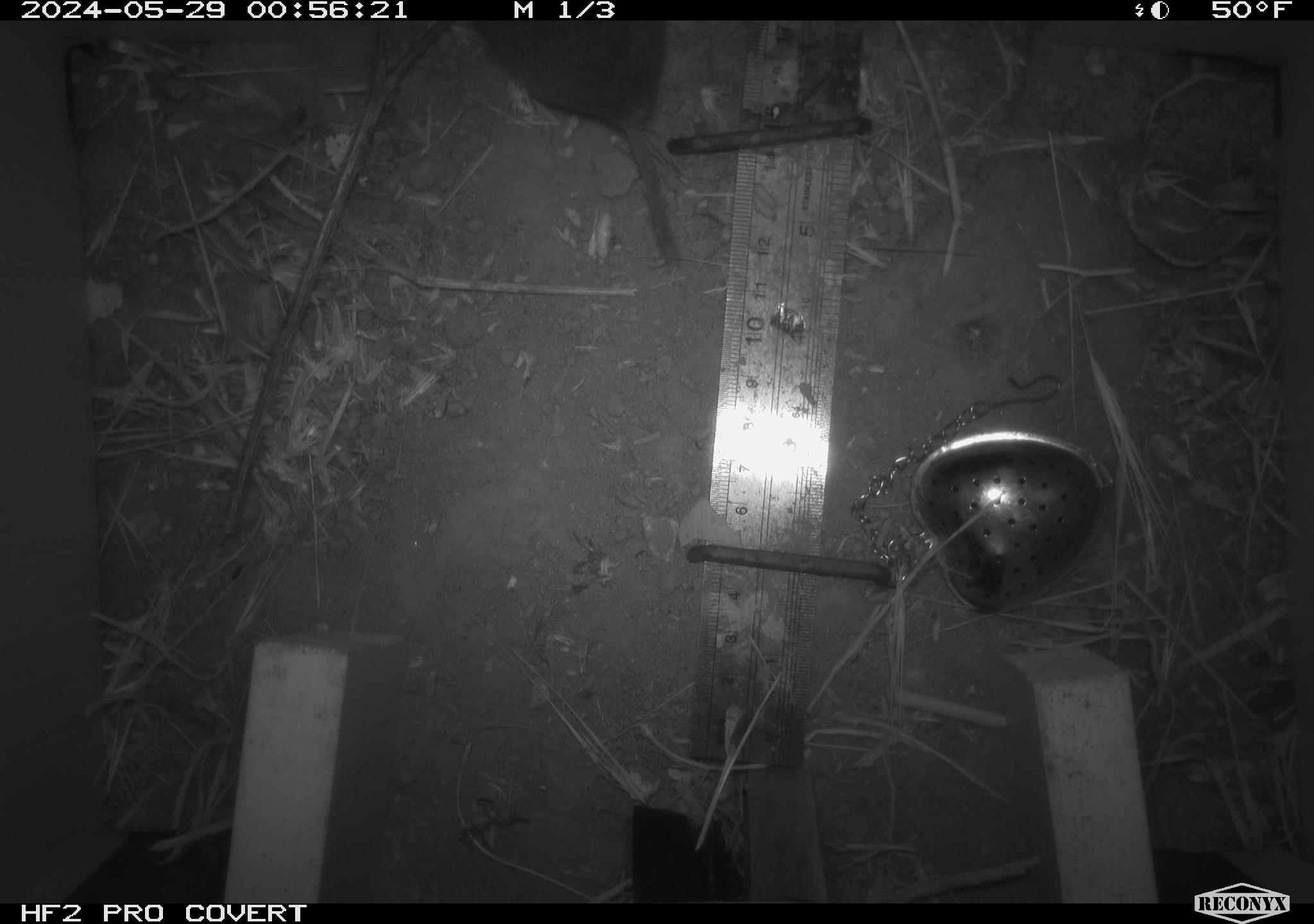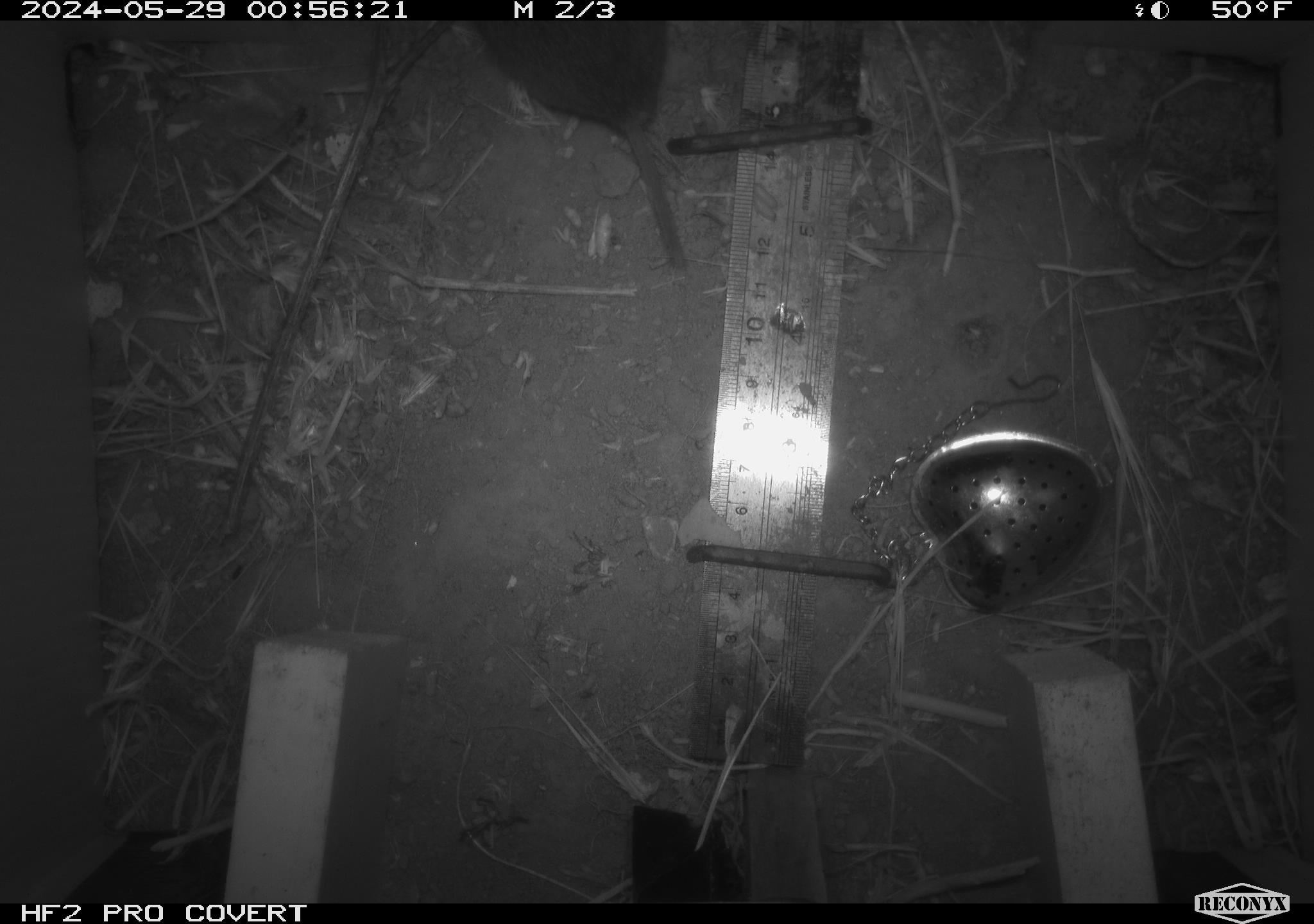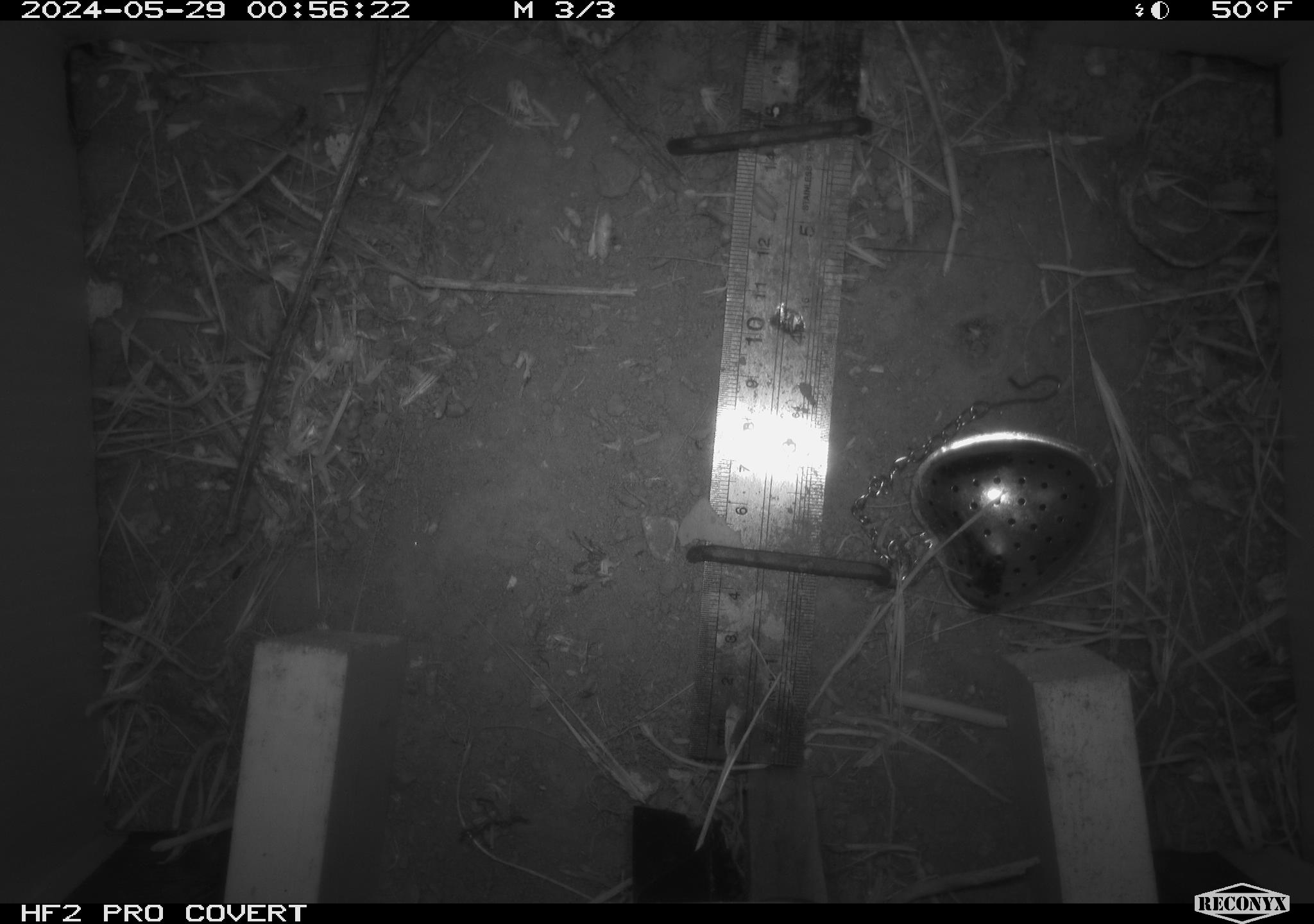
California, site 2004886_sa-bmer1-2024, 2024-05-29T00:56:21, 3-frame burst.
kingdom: Animalia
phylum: Chordata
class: Mammalia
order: Rodentia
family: Cricetidae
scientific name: Arvicolinae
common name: voles, lemmings, and muskrats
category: arvicolinae subfamily